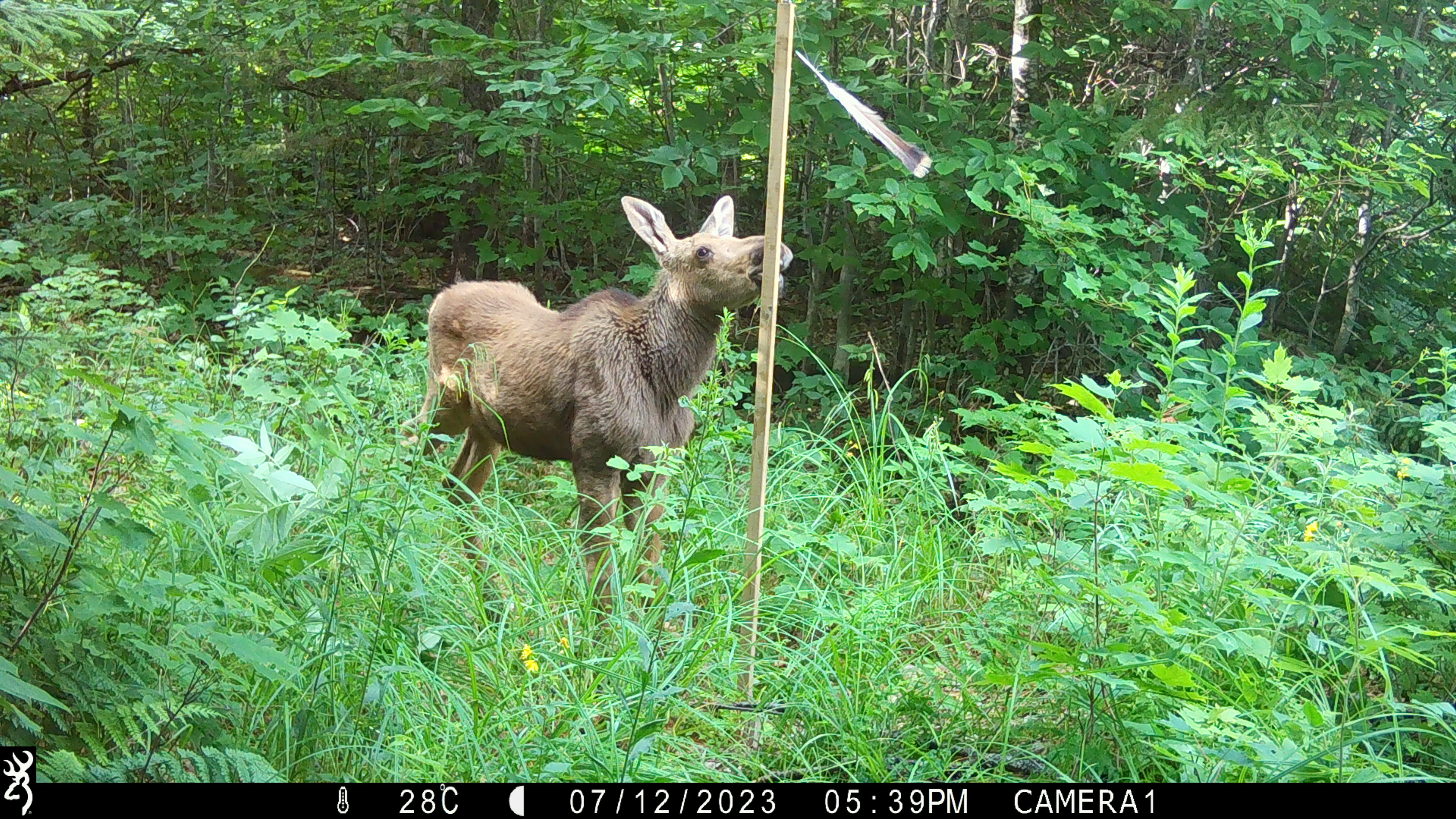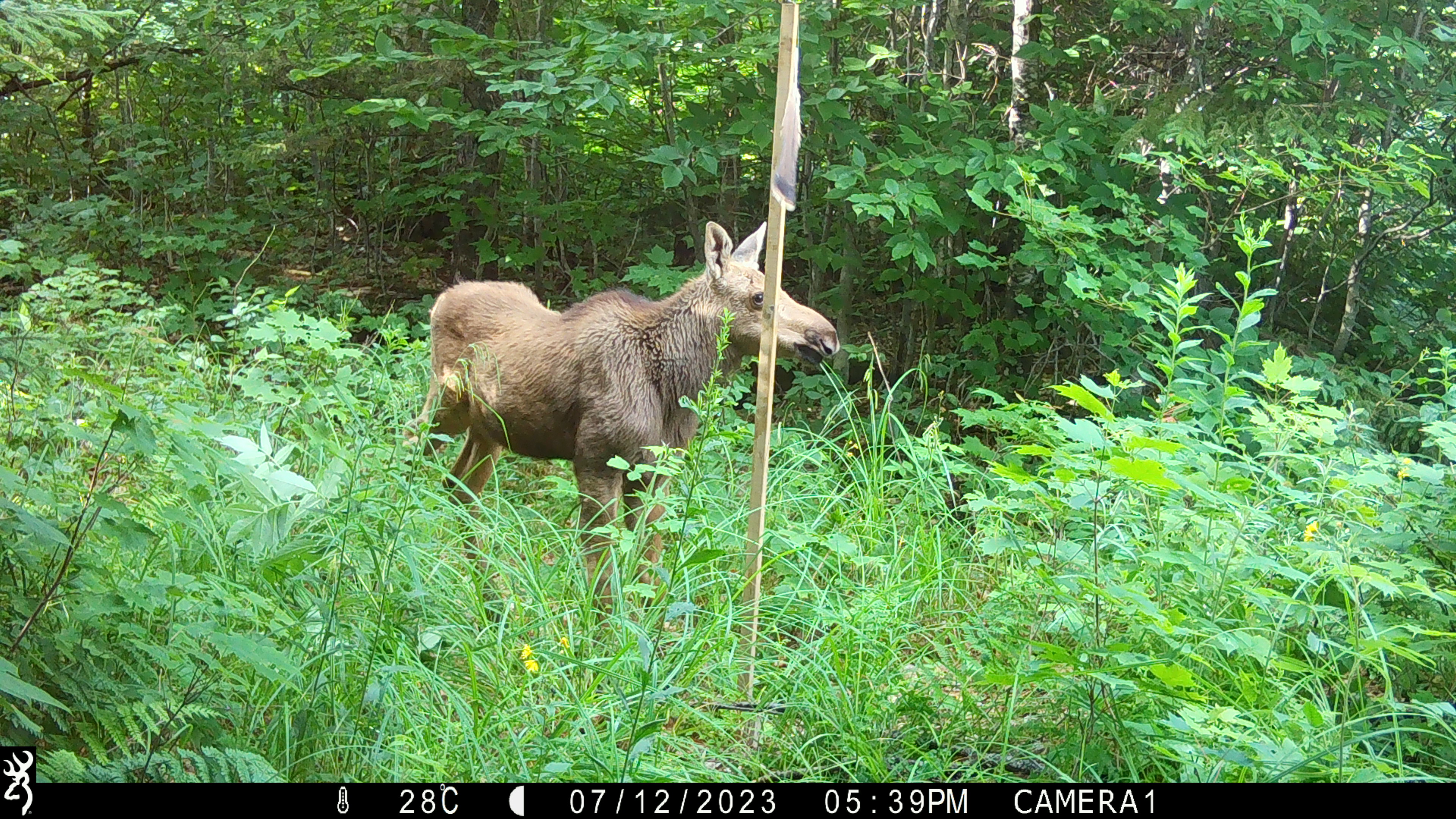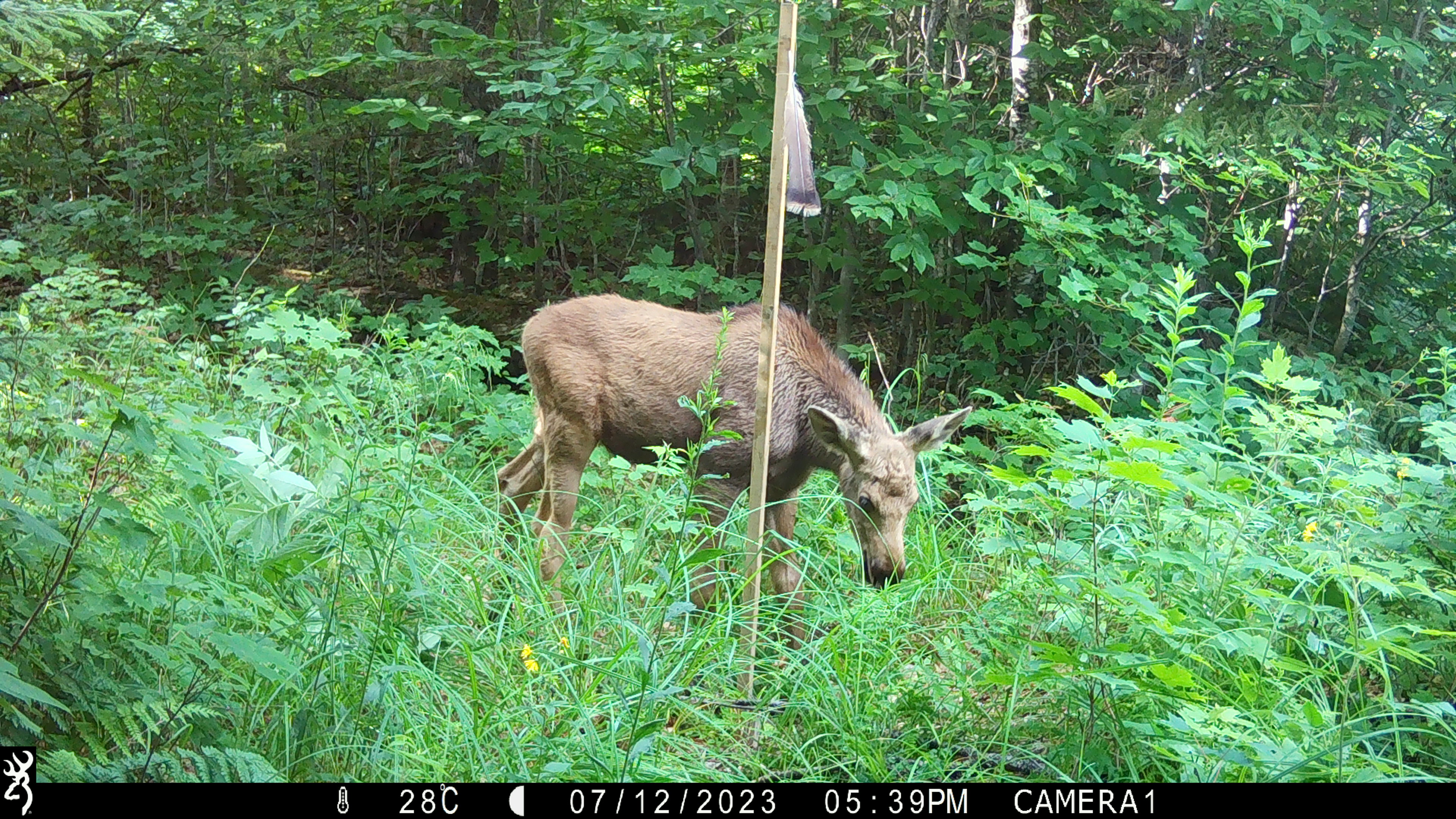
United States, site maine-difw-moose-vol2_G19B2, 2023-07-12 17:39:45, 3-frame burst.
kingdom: Animalia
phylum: Chordata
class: Mammalia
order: Artiodactyla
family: Cervidae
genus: Alces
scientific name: Alces alces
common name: moose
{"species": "moose (Alces alces)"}